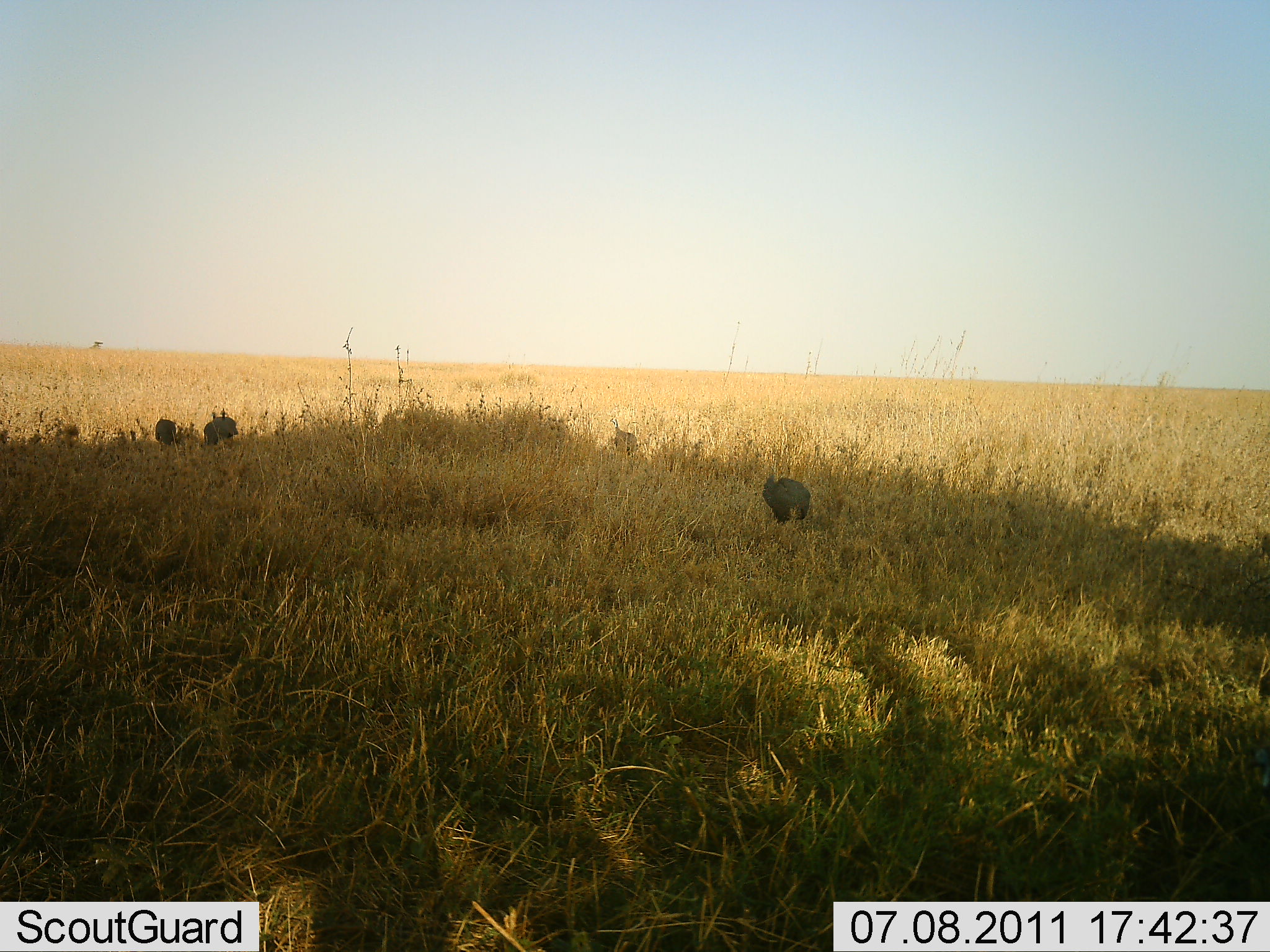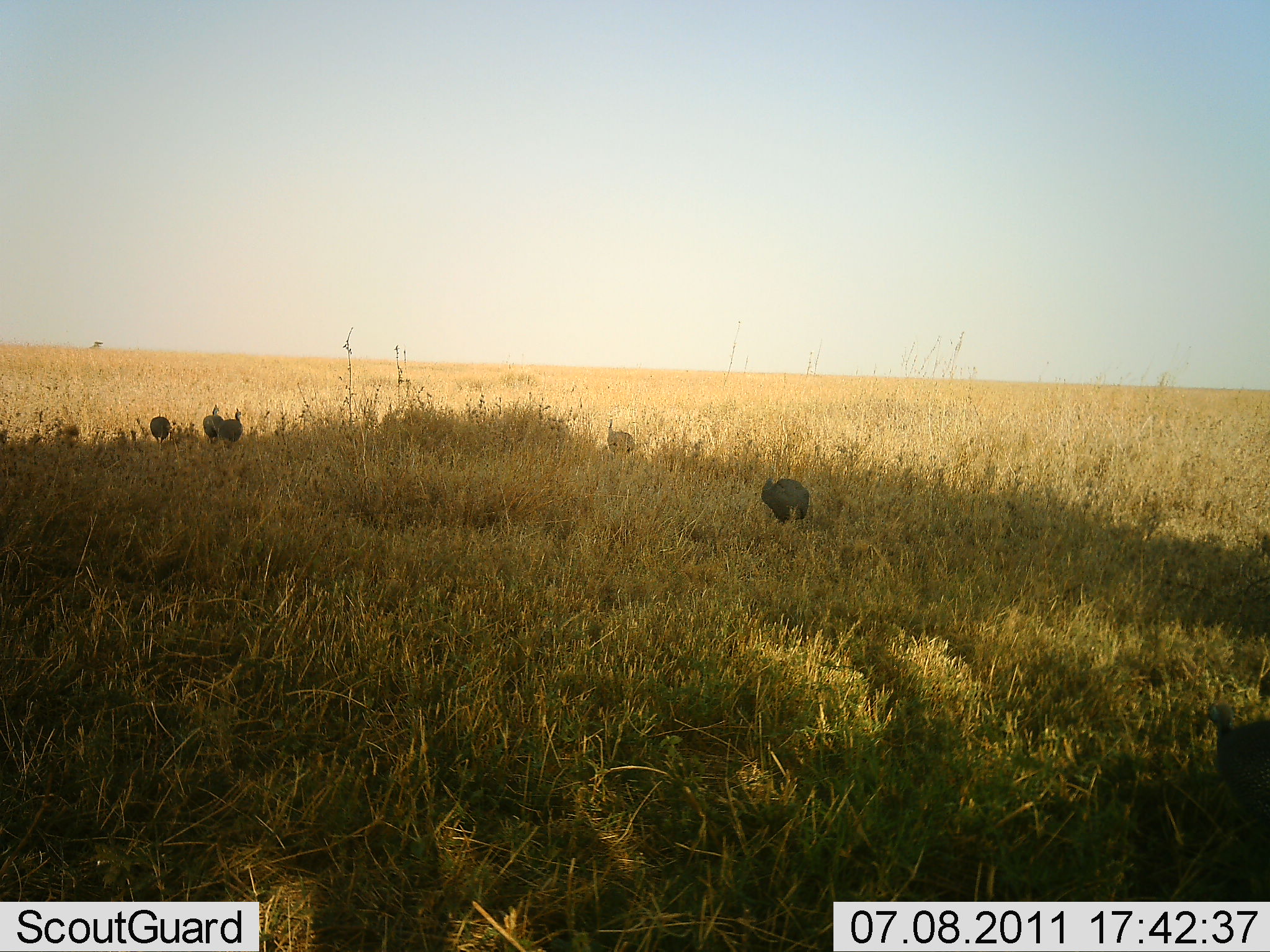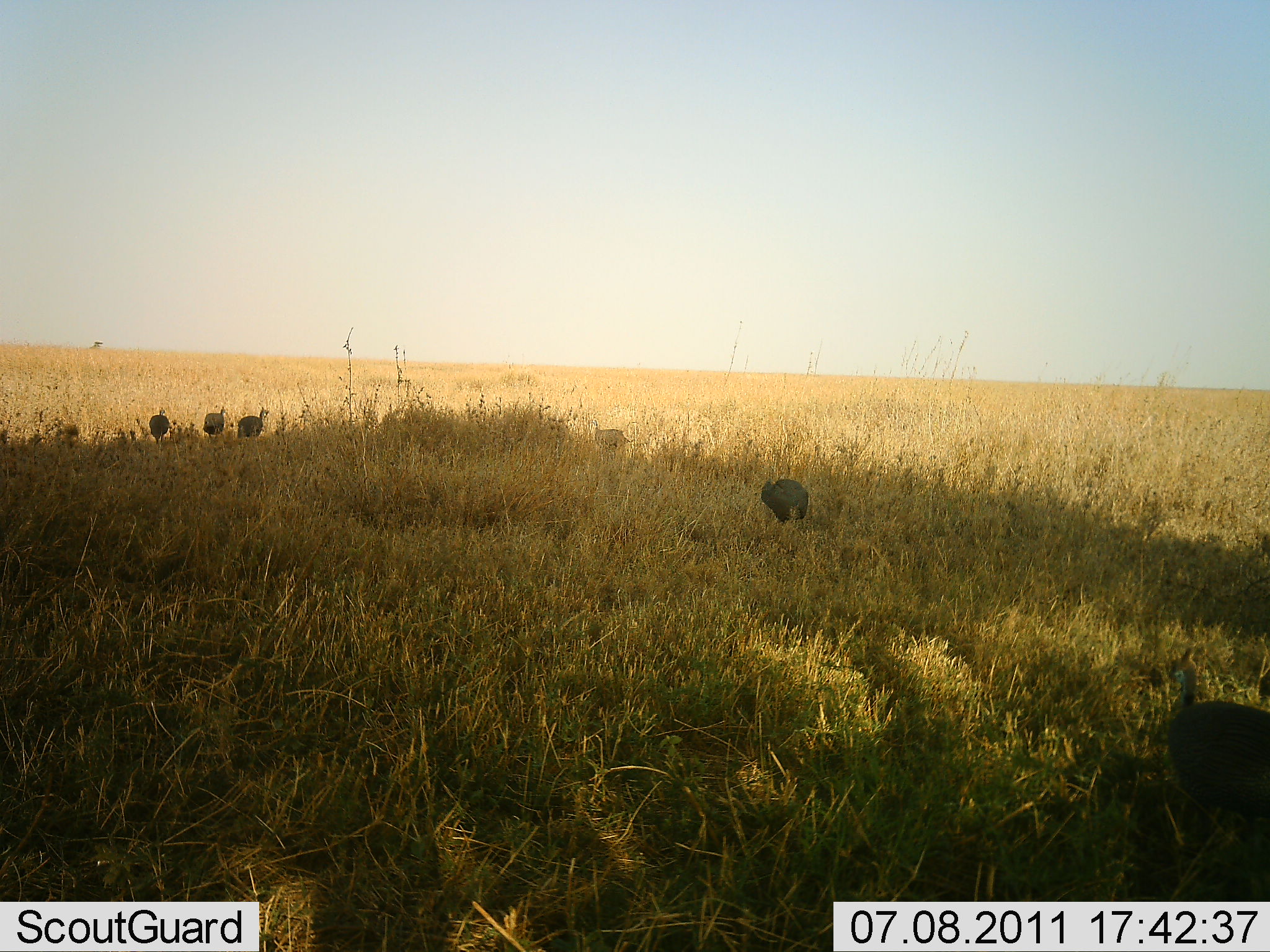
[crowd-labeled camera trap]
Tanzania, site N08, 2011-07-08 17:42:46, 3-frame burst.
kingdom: Animalia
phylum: Chordata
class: Aves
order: Galliformes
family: Numididae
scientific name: Numididae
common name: guinea fowl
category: guineafowl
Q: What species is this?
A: Guineafowl (guinea fowl) (Numididae).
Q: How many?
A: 6.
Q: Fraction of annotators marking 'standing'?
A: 27%.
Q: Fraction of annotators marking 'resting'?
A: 0%.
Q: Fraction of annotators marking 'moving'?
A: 73%.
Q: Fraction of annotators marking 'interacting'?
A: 0%.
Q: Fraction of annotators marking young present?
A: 0%.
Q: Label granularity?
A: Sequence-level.